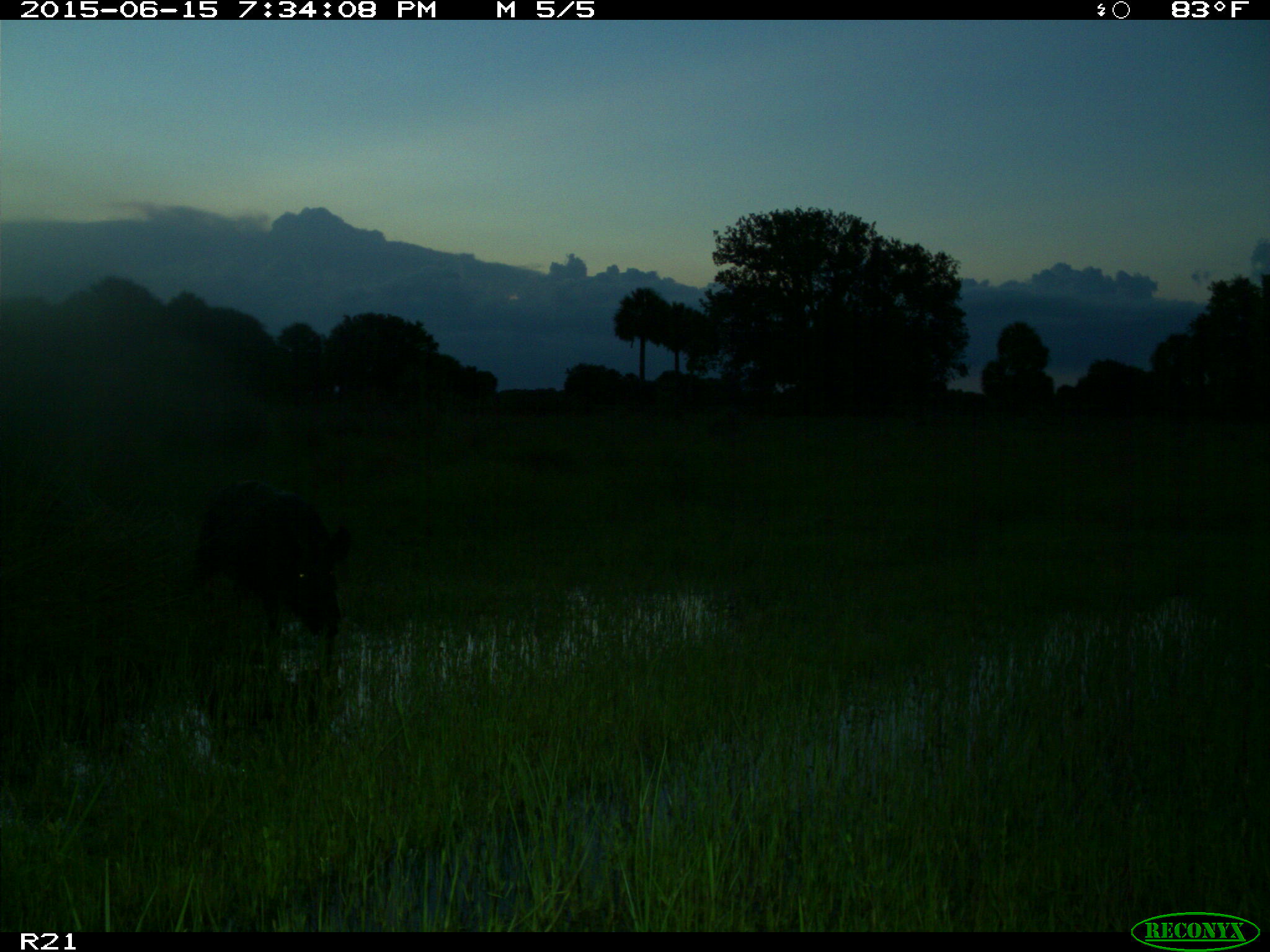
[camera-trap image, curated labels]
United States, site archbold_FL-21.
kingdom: Animalia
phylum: Chordata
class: Mammalia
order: Artiodactyla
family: Suidae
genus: Sus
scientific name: Sus scrofa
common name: wild boar